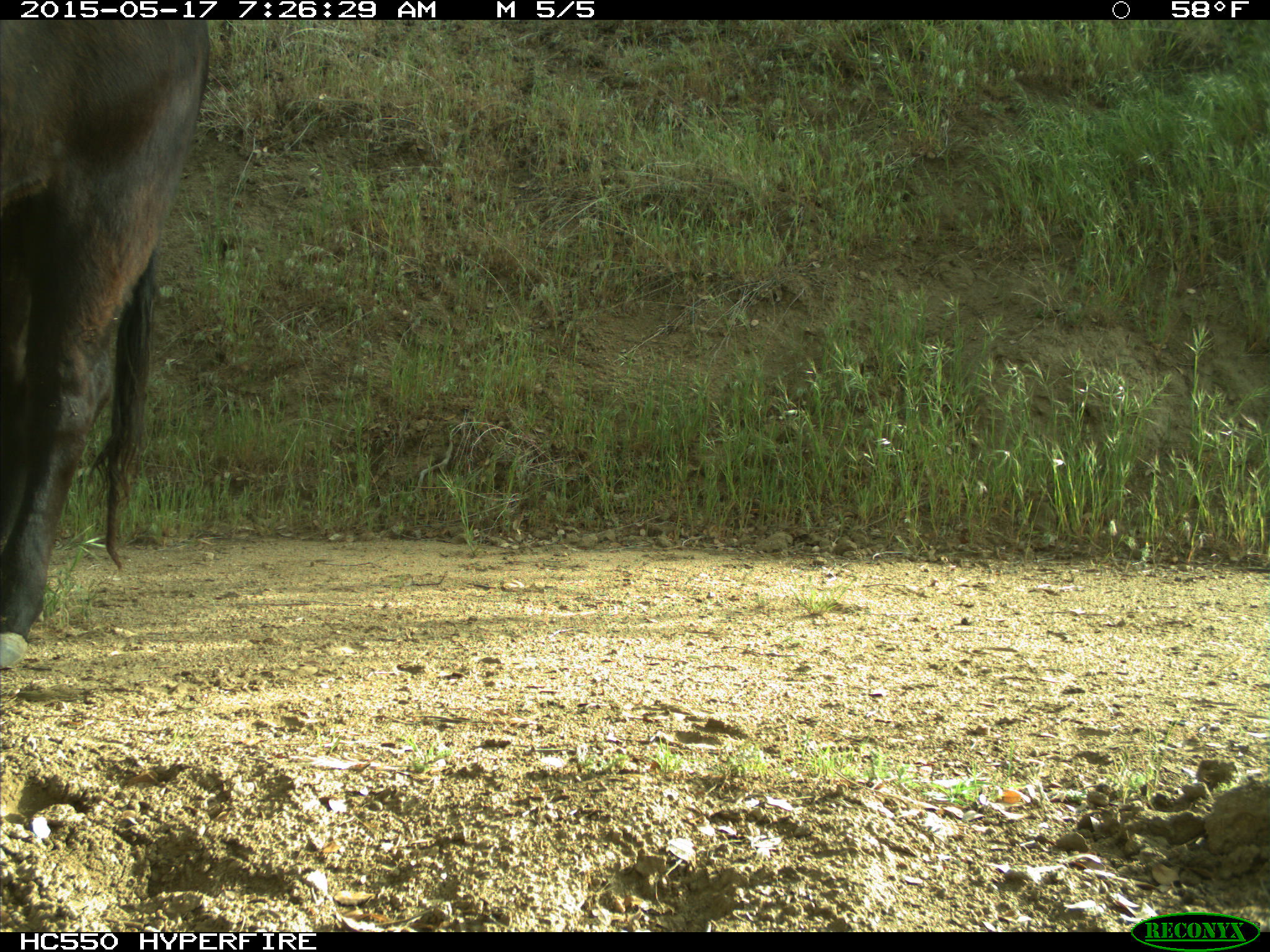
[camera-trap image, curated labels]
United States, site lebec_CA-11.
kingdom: Animalia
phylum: Chordata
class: Mammalia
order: Artiodactyla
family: Bovidae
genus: Bos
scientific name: Bos taurus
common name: domestic cow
Bos taurus (domestic cow).